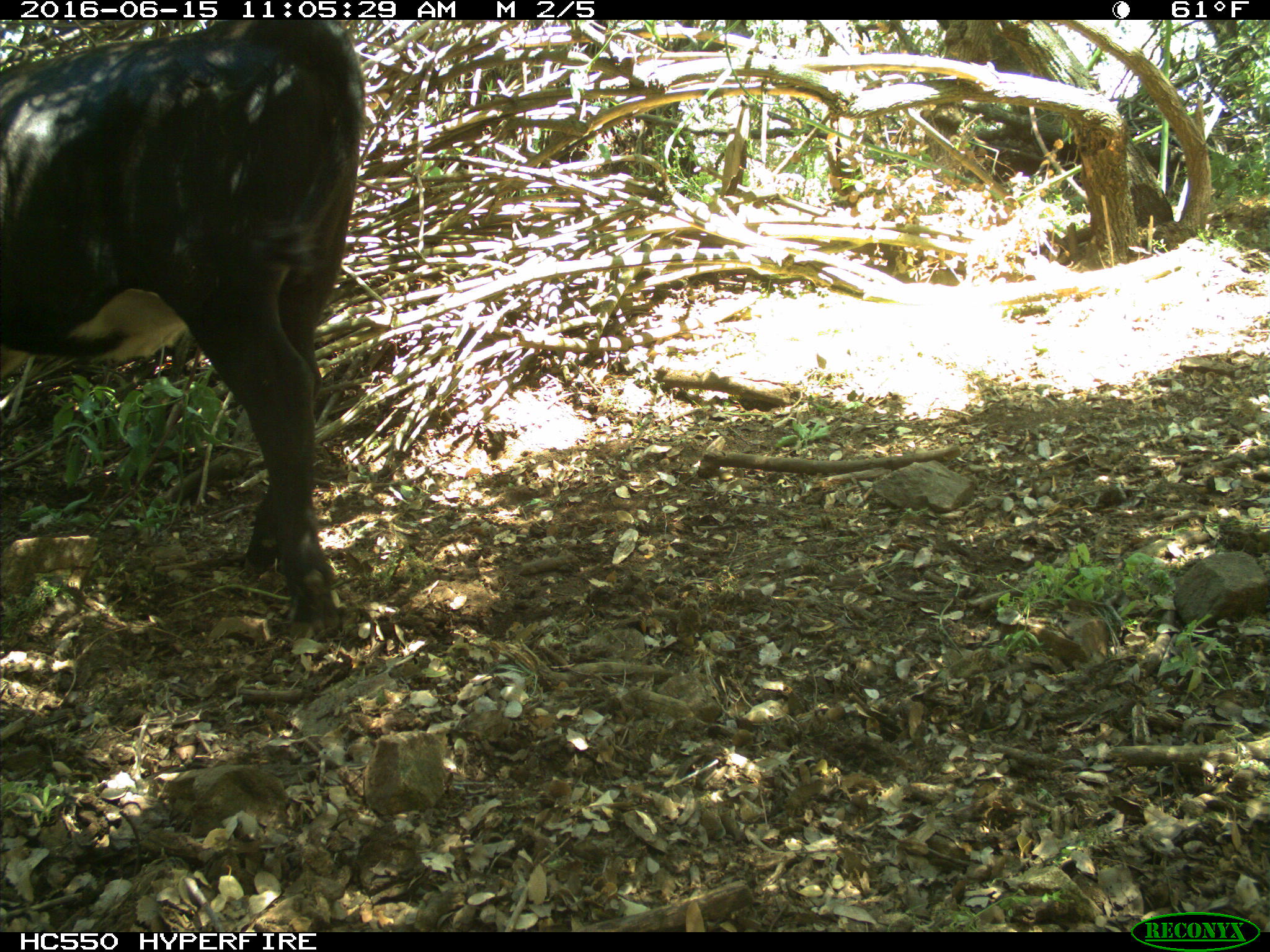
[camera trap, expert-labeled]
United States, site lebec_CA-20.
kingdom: Animalia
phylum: Chordata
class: Mammalia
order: Artiodactyla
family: Bovidae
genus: Bos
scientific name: Bos taurus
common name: domestic cow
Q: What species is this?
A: Bos taurus (domestic cow).